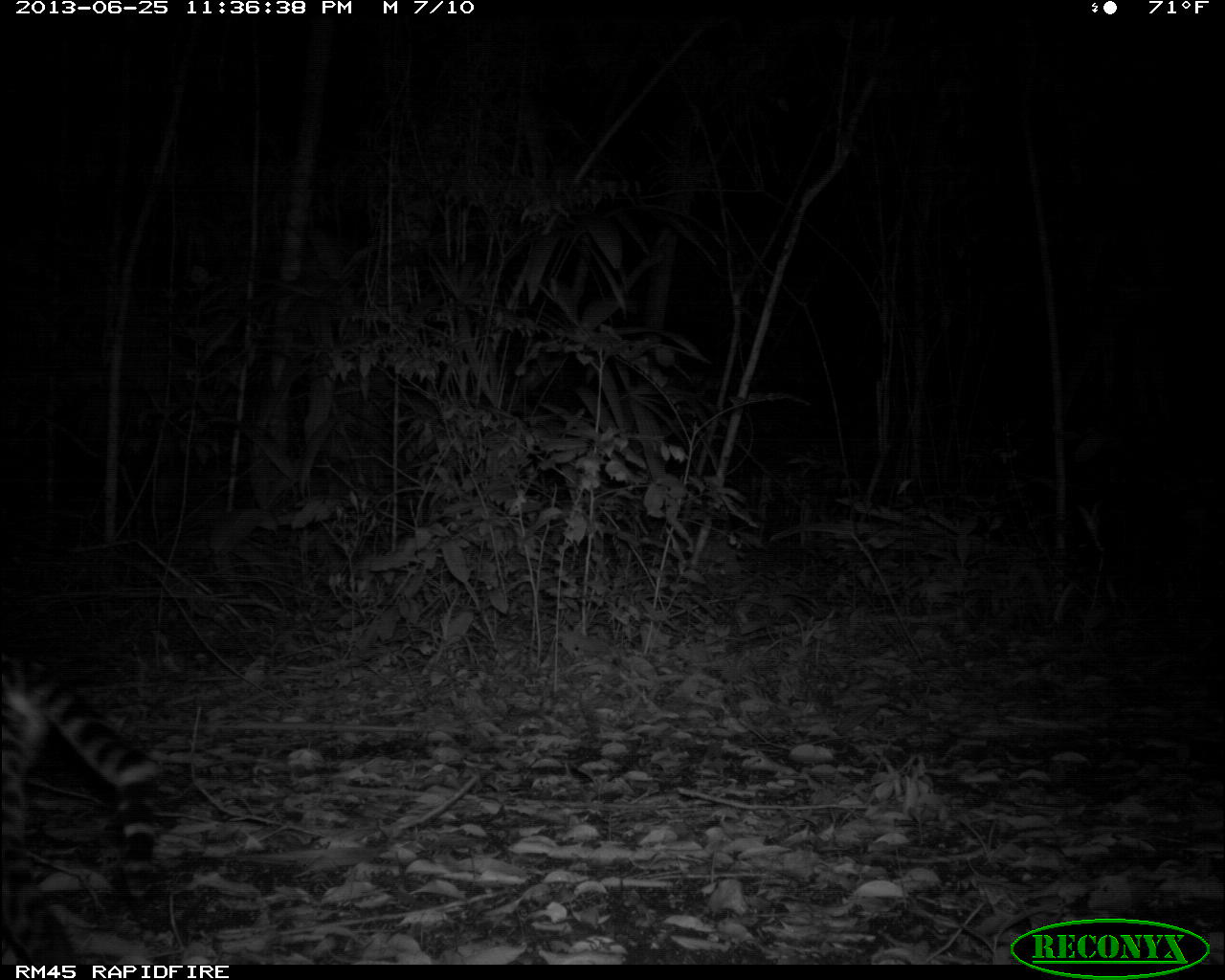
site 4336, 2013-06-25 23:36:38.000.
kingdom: Animalia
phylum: Chordata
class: Mammalia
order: Carnivora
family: Felidae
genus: Leopardus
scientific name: Leopardus pardalis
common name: ocelot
Leopardus pardalis (ocelot), count 1, sex female.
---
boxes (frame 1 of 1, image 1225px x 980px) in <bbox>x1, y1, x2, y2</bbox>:
leopardus pardalis: <bbox>0, 647, 162, 962</bbox>